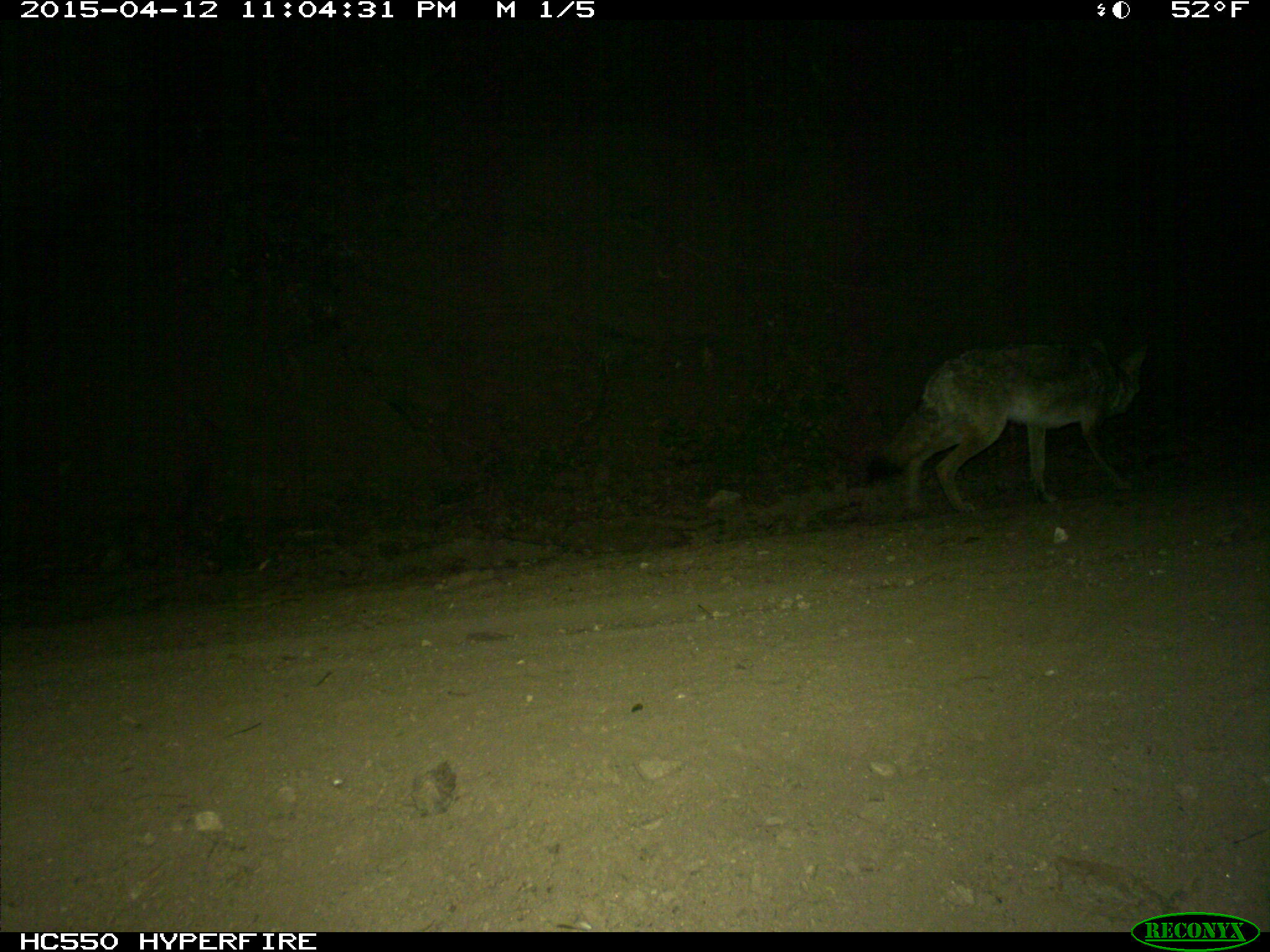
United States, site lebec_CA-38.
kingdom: Animalia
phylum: Chordata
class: Mammalia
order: Carnivora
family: Canidae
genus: Canis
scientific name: Canis latrans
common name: coyote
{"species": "Canis latrans (coyote)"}